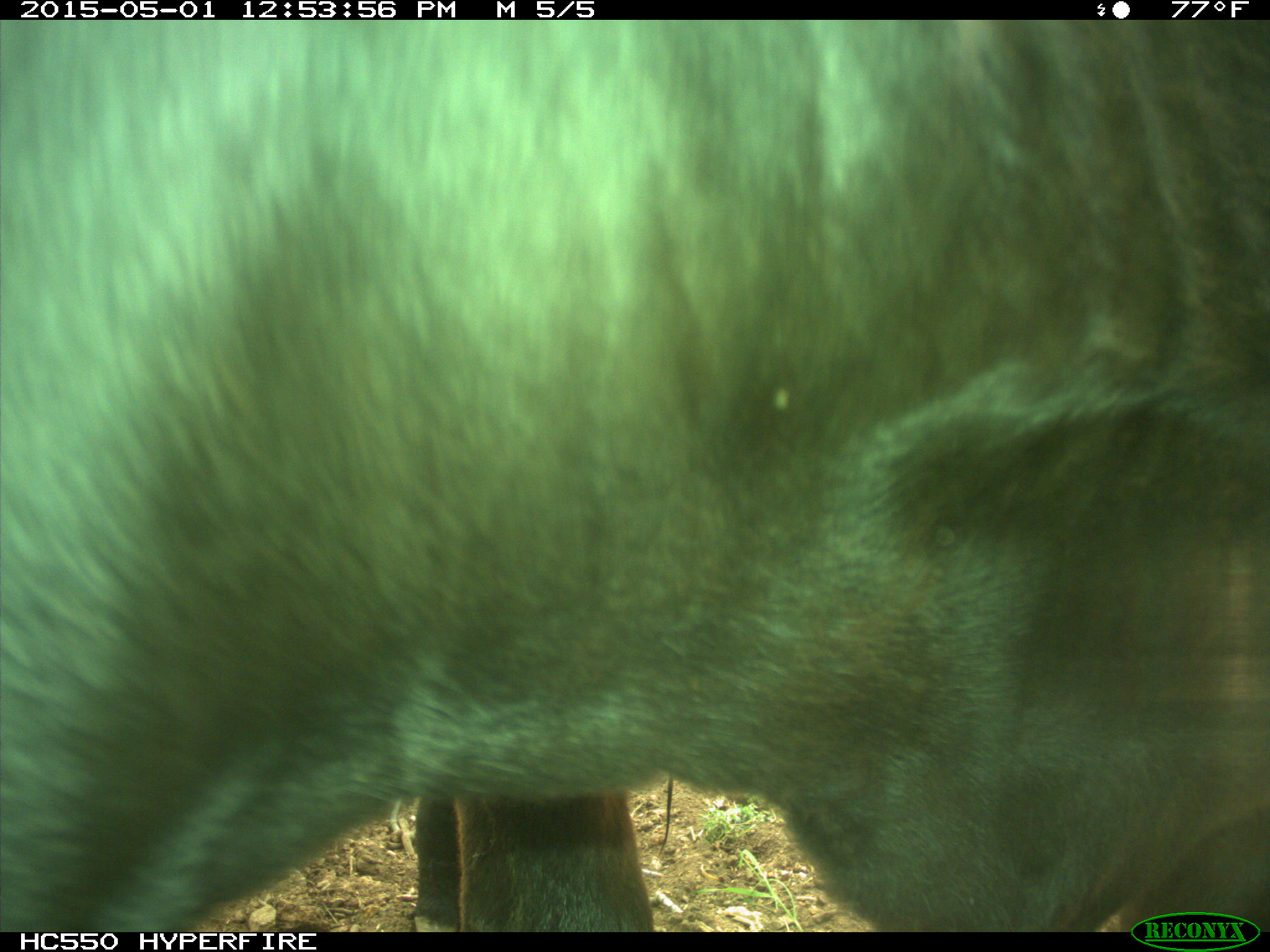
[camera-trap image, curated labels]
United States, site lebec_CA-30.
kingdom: Animalia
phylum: Chordata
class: Mammalia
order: Artiodactyla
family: Bovidae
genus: Bos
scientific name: Bos taurus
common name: domestic cow